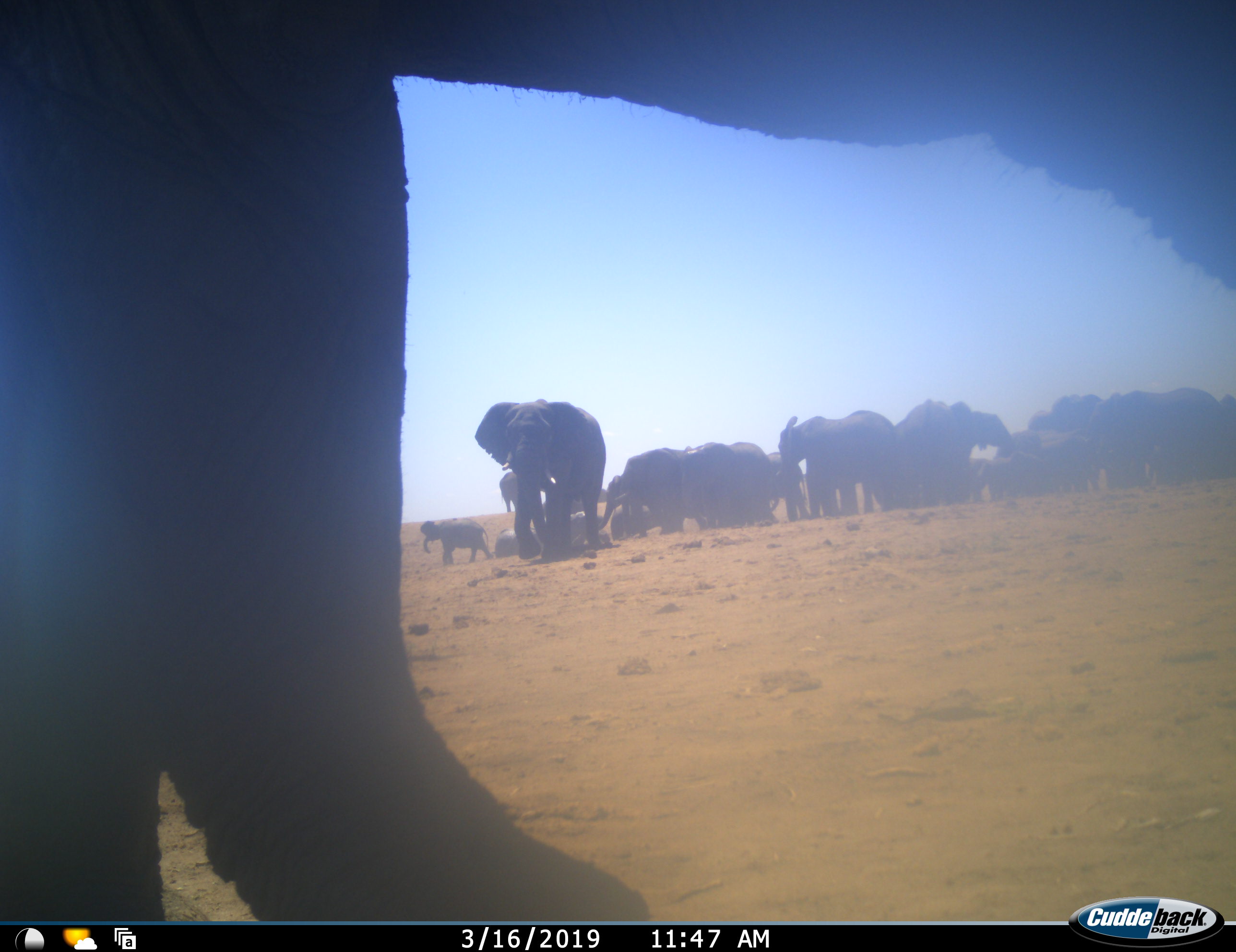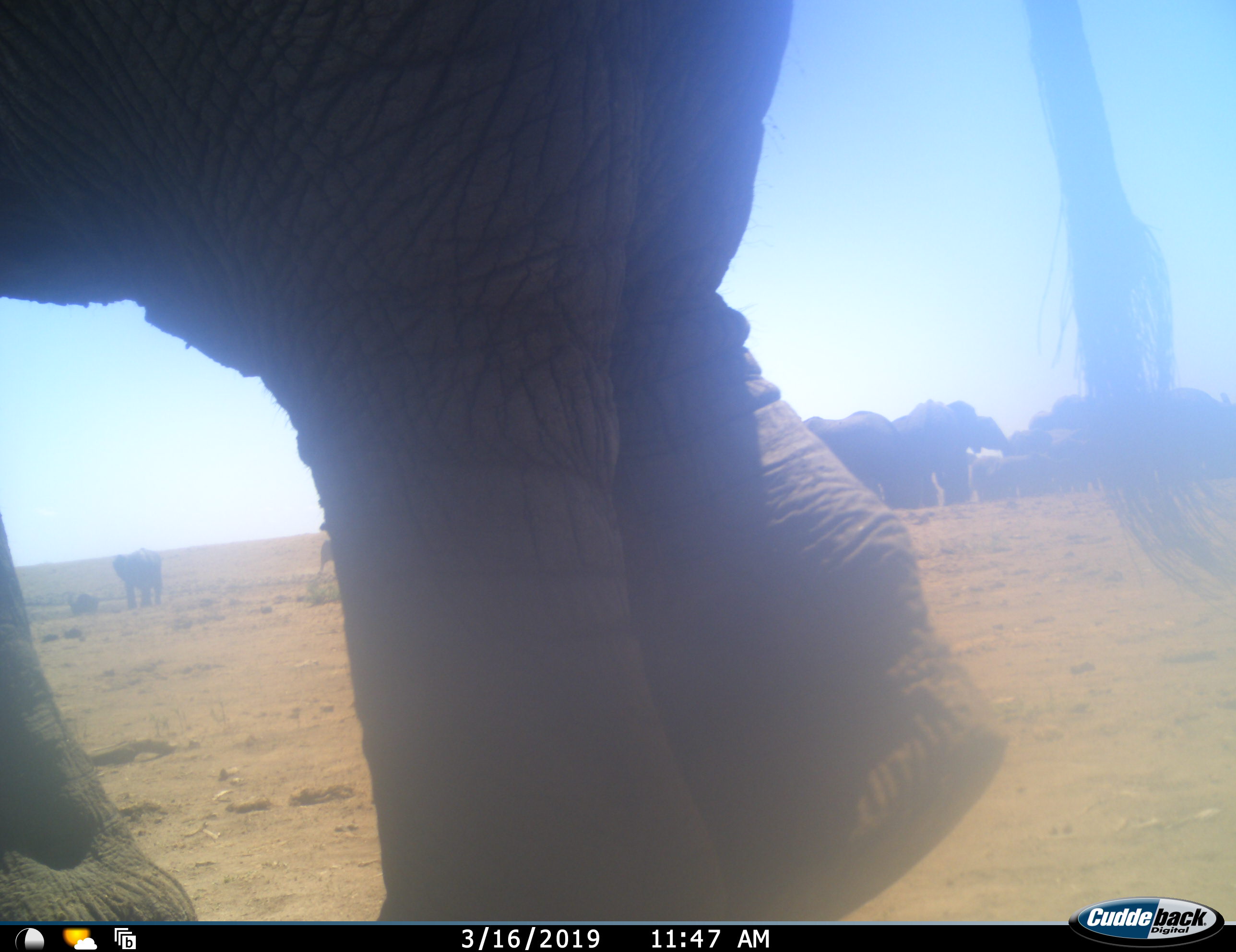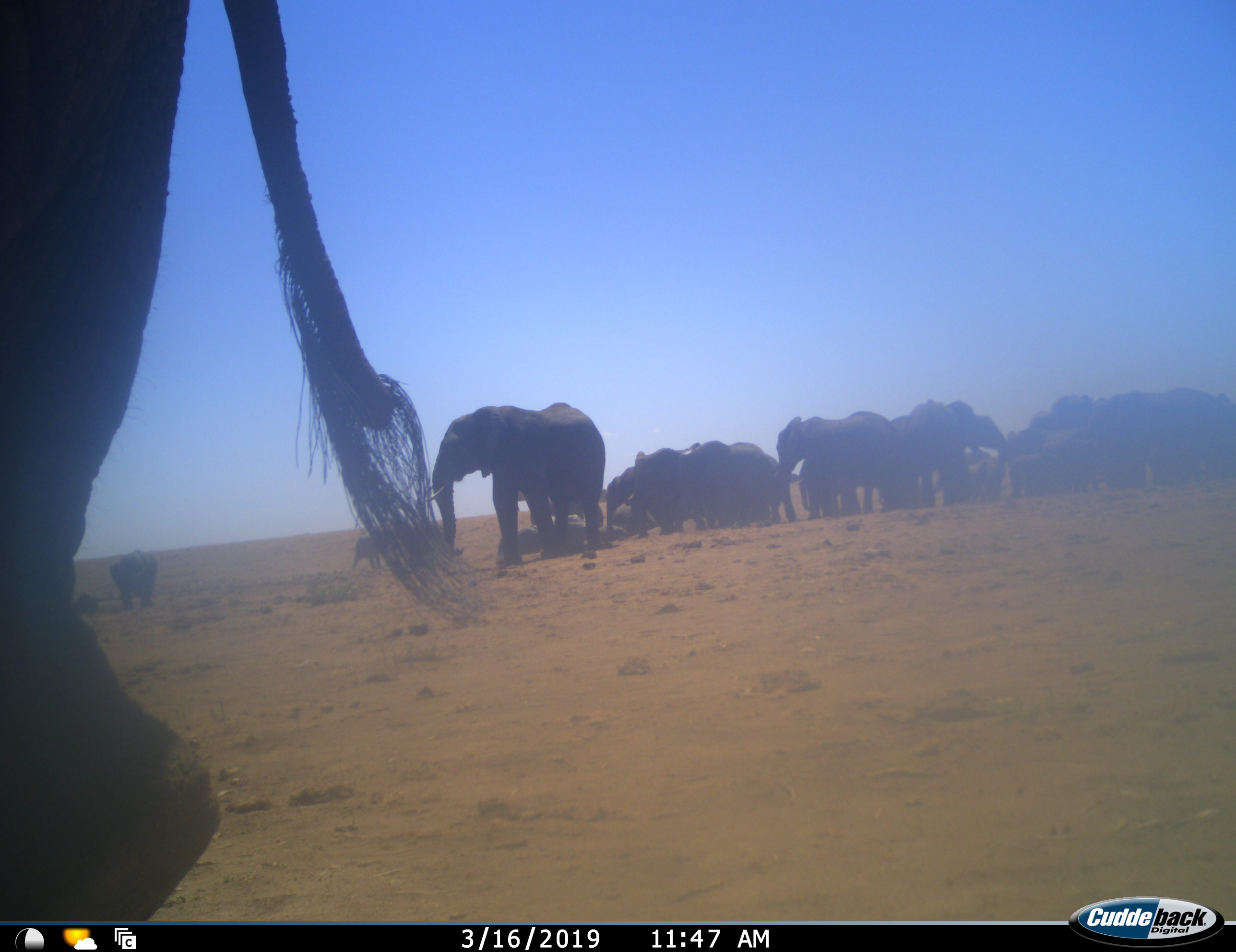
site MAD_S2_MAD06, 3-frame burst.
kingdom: Animalia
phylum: Chordata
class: Mammalia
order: Proboscidea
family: Elephantidae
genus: Loxodonta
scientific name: Loxodonta africana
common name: african bush elephant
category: elephant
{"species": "elephant (african bush elephant) (Loxodonta africana)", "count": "11-50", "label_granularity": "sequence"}